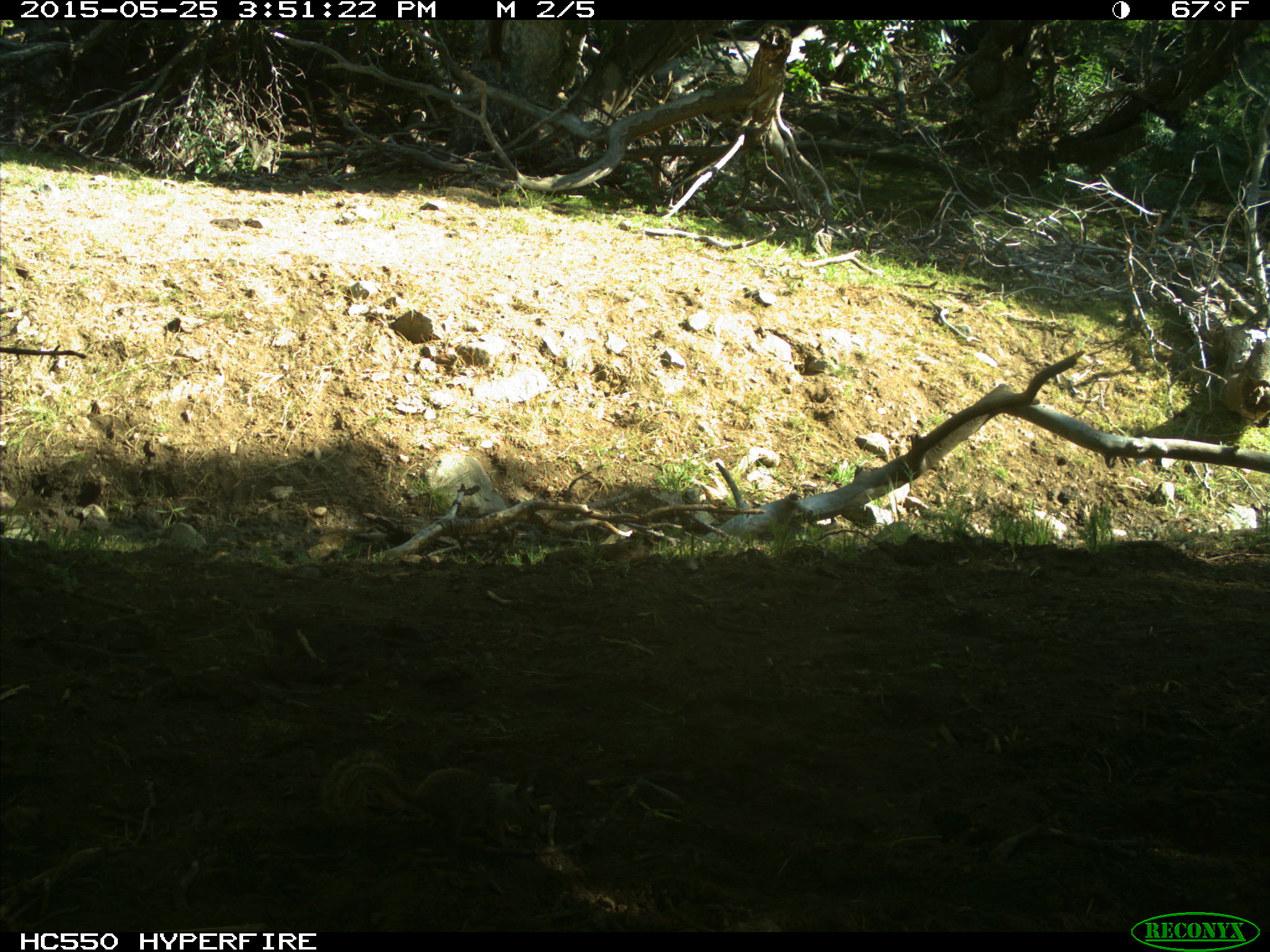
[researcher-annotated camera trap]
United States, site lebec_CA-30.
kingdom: Animalia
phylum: Chordata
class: Mammalia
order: Rodentia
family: Sciuridae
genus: Otospermophilus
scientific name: Otospermophilus beecheyi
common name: california ground squirrel